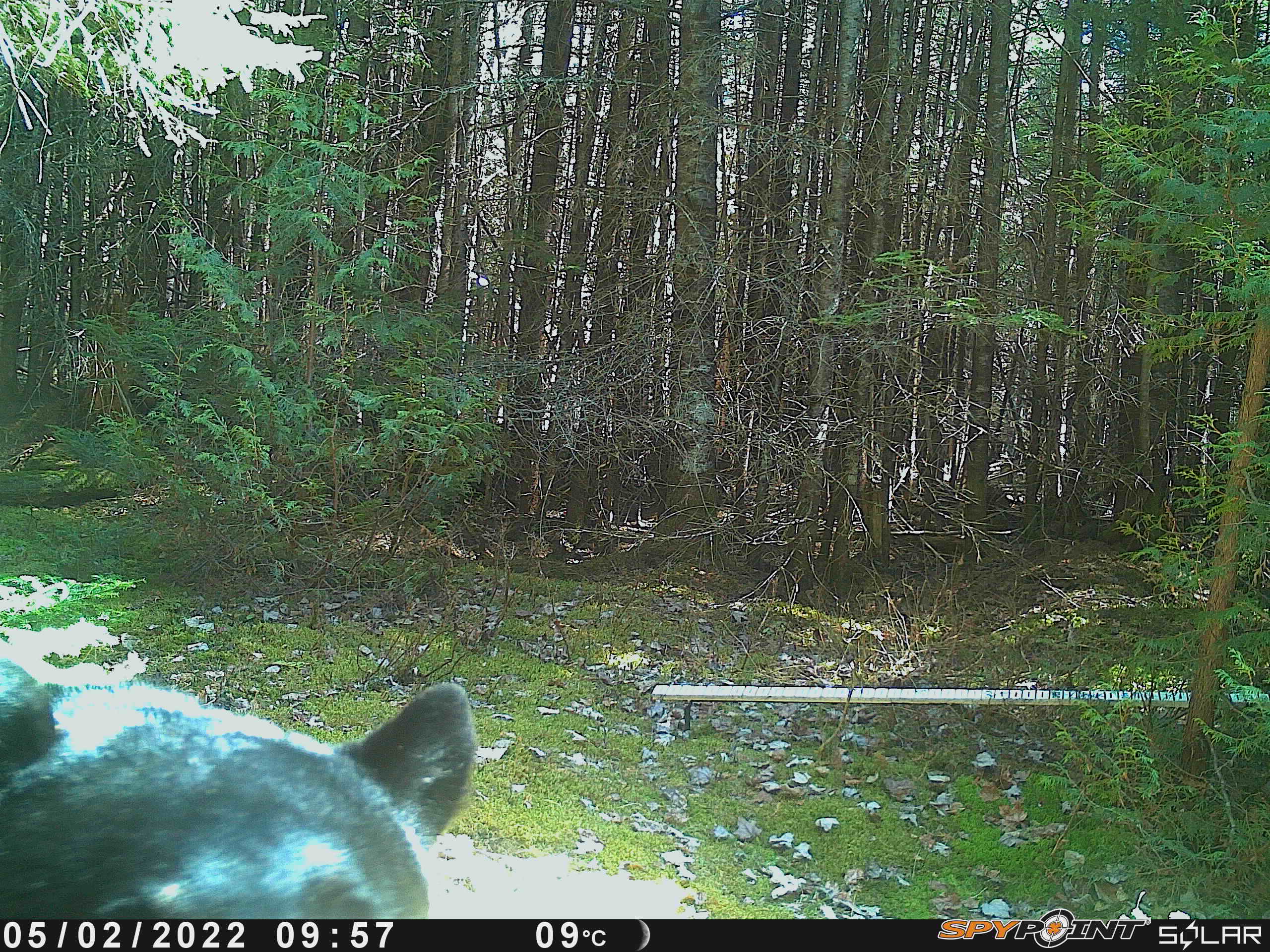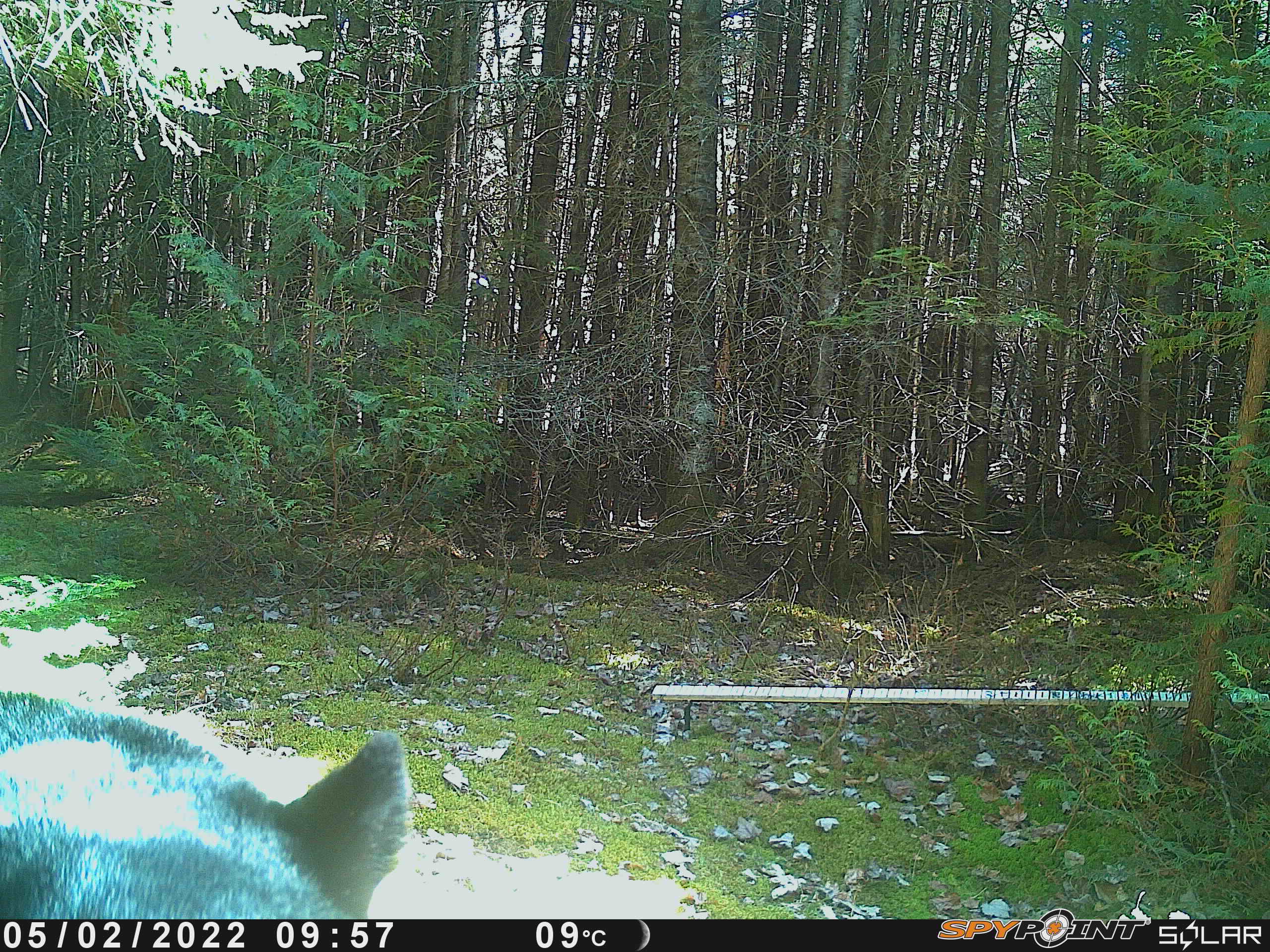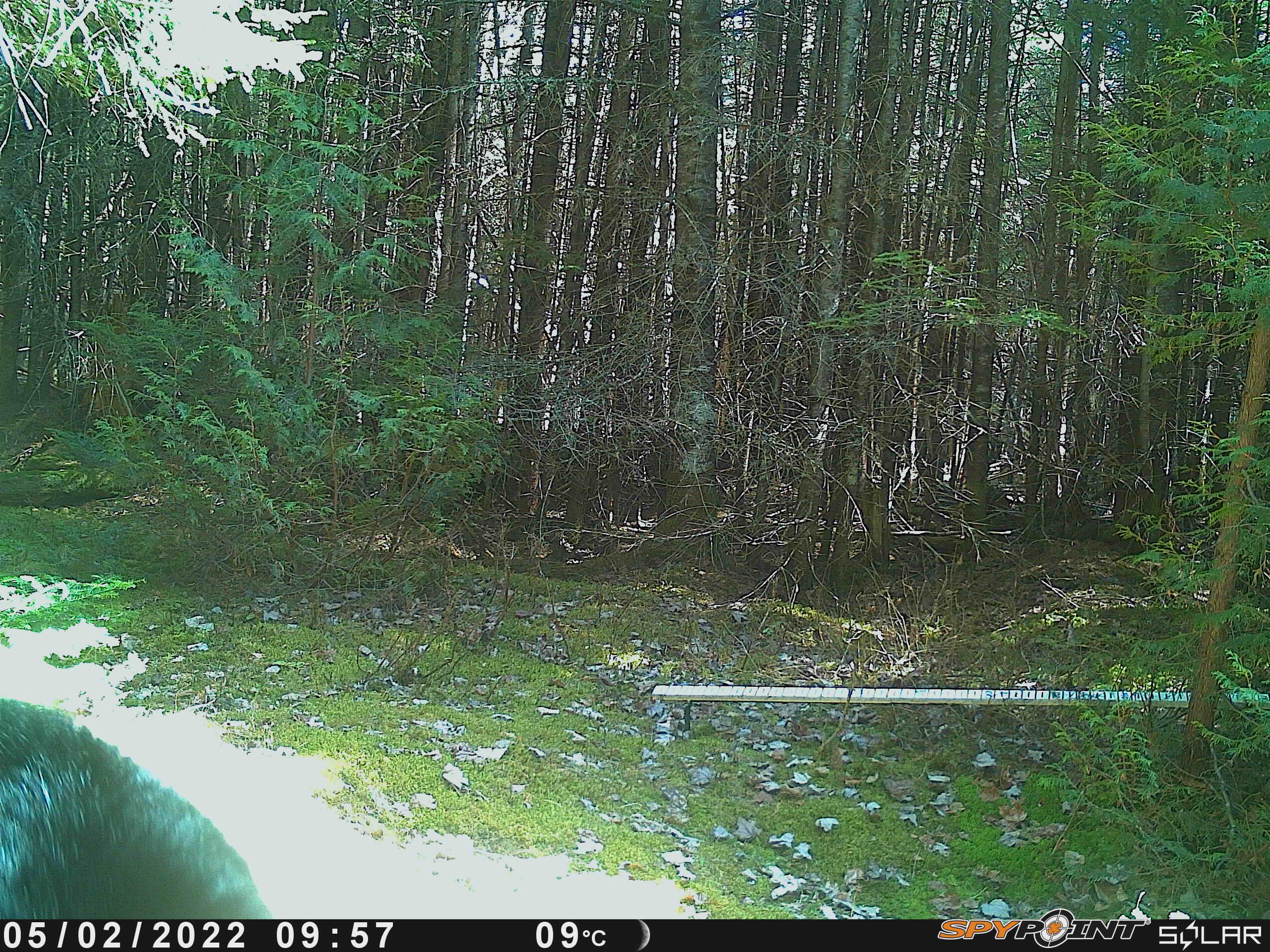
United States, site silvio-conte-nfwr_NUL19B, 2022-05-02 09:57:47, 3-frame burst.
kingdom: Animalia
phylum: Chordata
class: Mammalia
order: Carnivora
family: Ursidae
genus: Ursus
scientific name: Ursus americanus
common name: black bear